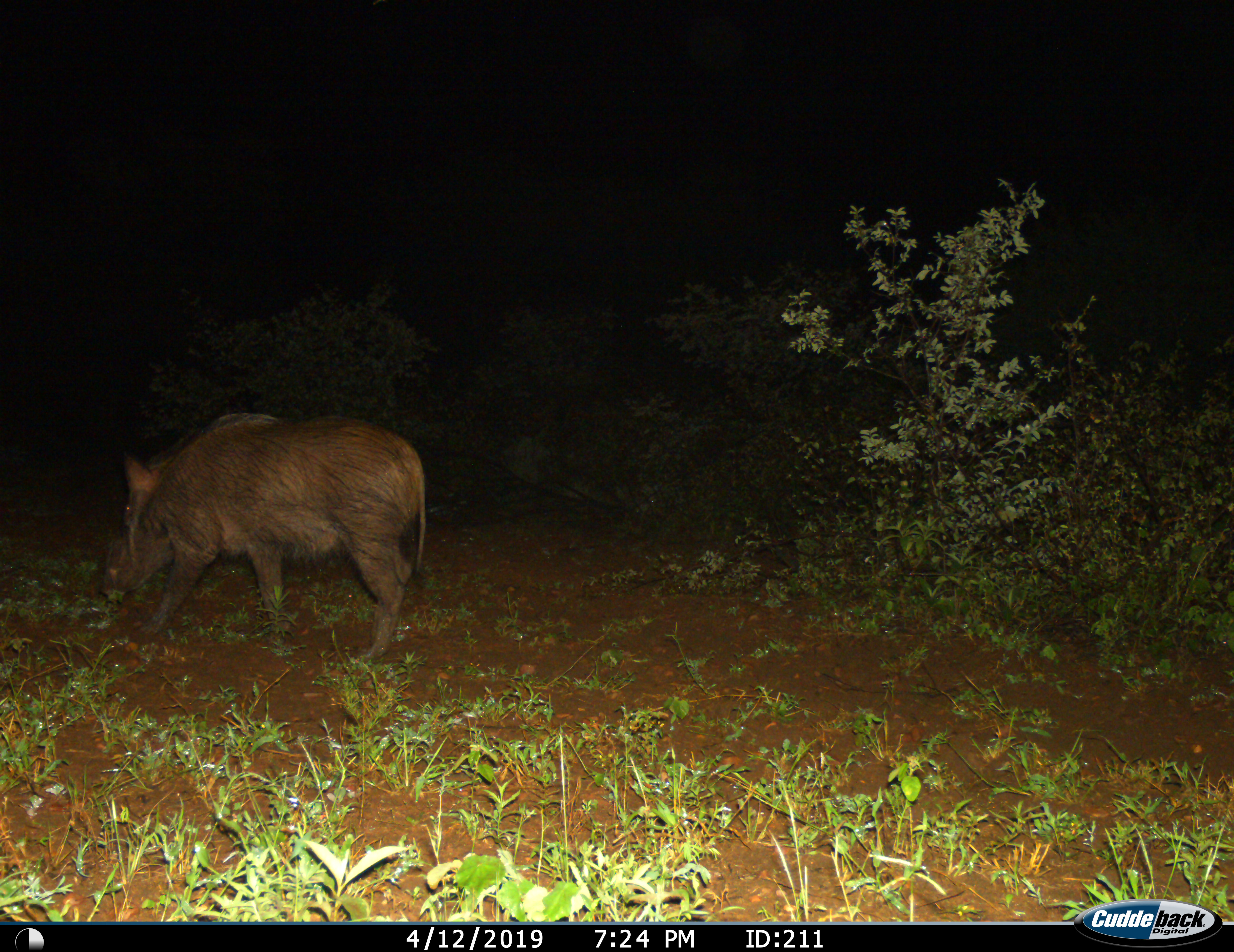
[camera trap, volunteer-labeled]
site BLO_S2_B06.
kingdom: Animalia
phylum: Chordata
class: Mammalia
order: Artiodactyla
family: Suidae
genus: Potamochoerus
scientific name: Potamochoerus larvatus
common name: bushpig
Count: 1.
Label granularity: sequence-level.